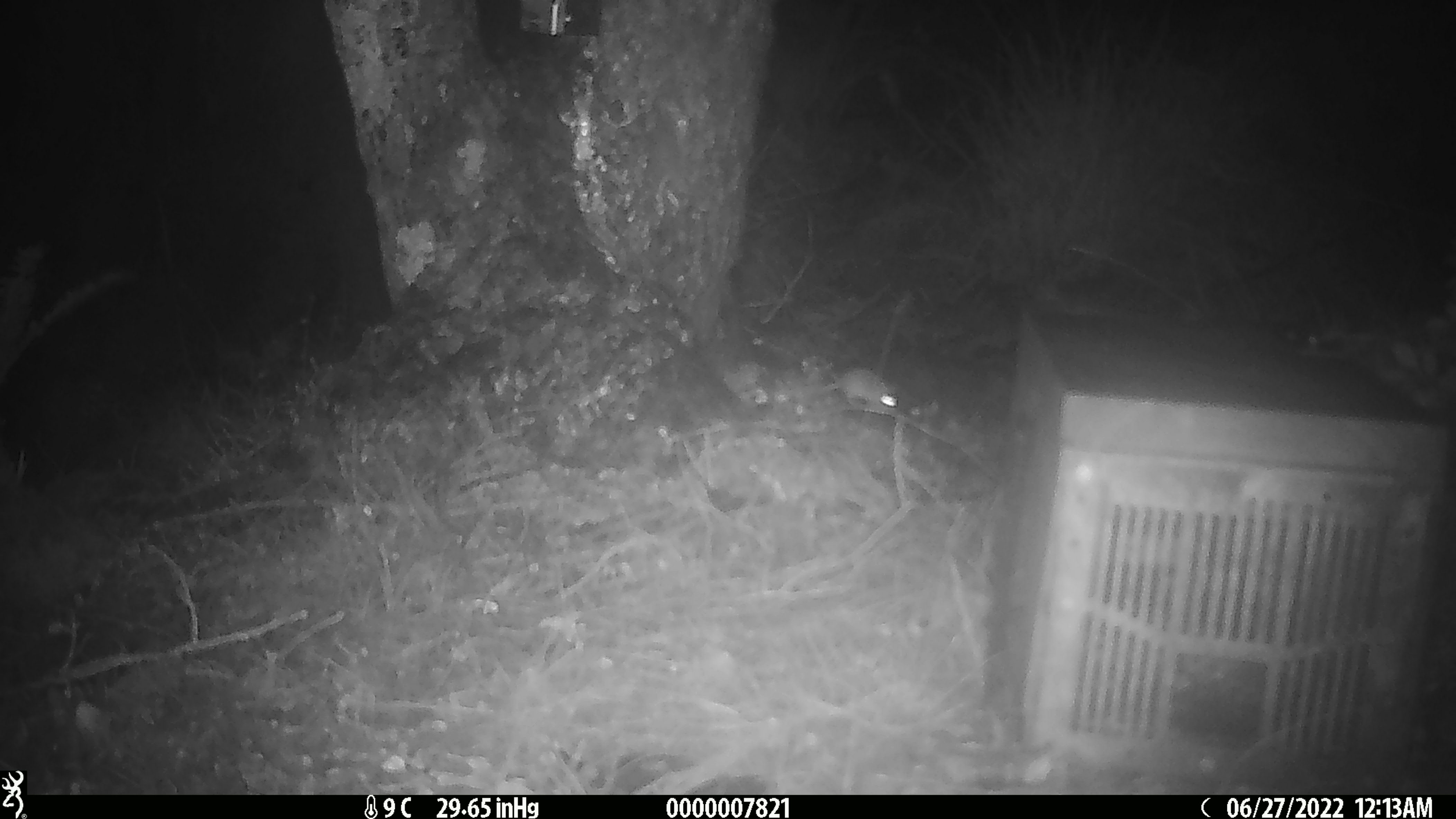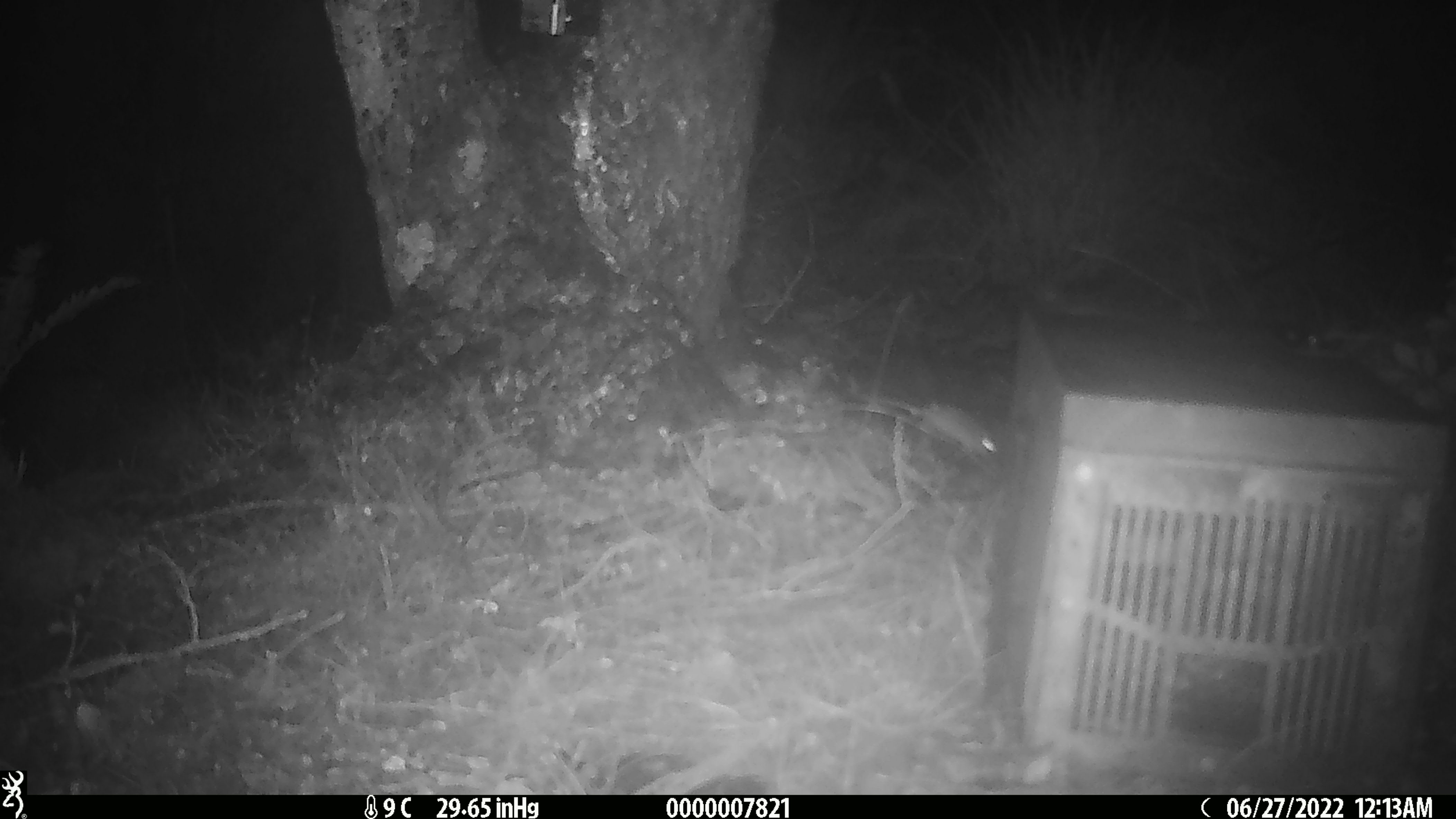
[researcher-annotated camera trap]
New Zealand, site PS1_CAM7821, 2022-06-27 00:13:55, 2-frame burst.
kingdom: Animalia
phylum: Chordata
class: Mammalia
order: Rodentia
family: Muridae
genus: Mus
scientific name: Mus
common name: mouse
Mouse (Mus).